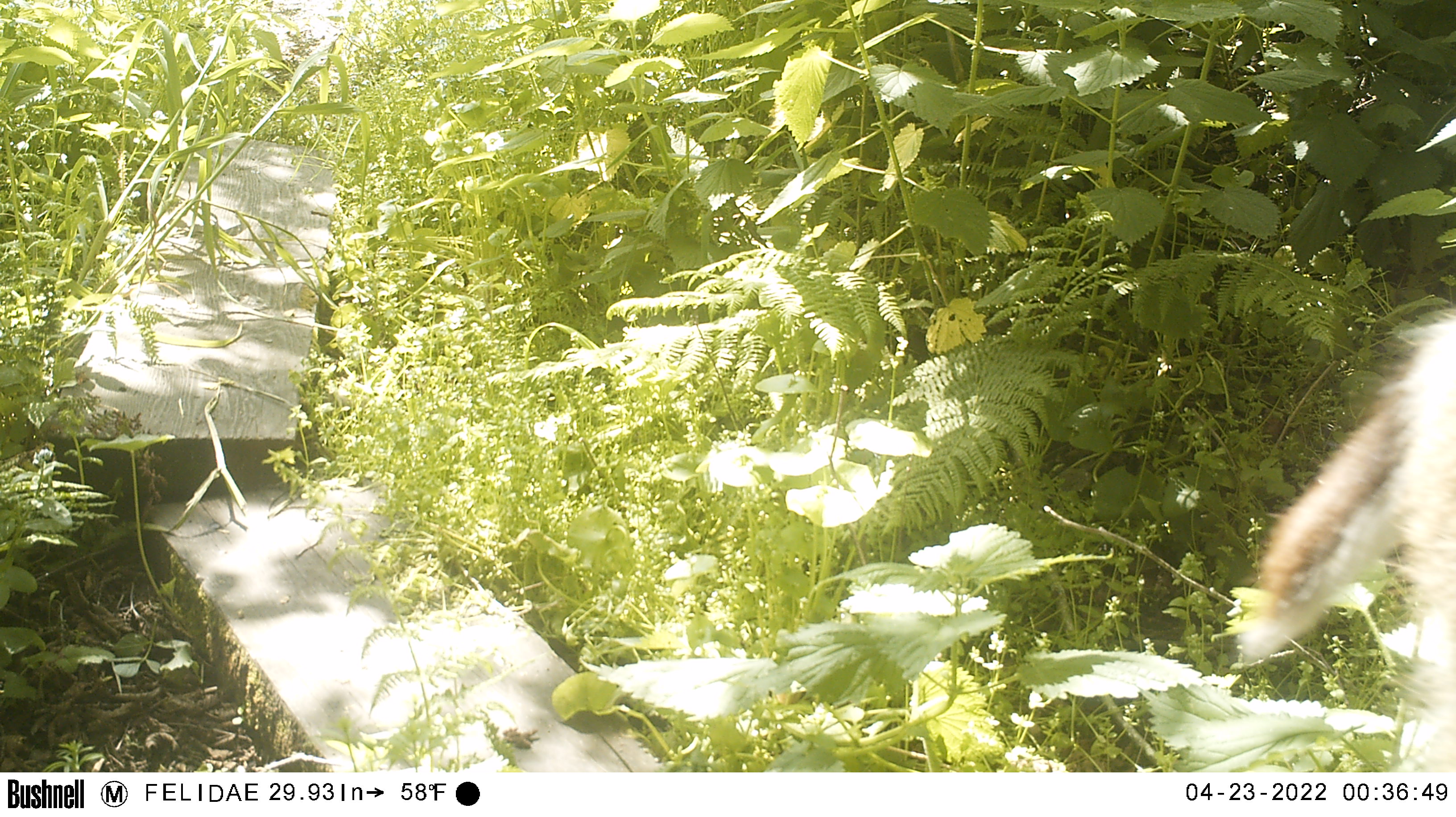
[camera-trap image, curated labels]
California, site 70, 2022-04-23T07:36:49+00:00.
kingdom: Animalia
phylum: Chordata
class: Mammalia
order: Artiodactyla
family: Cervidae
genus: Odocoileus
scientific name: Odocoileus hemionus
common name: mule deer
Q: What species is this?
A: Mule deer (Odocoileus hemionus).